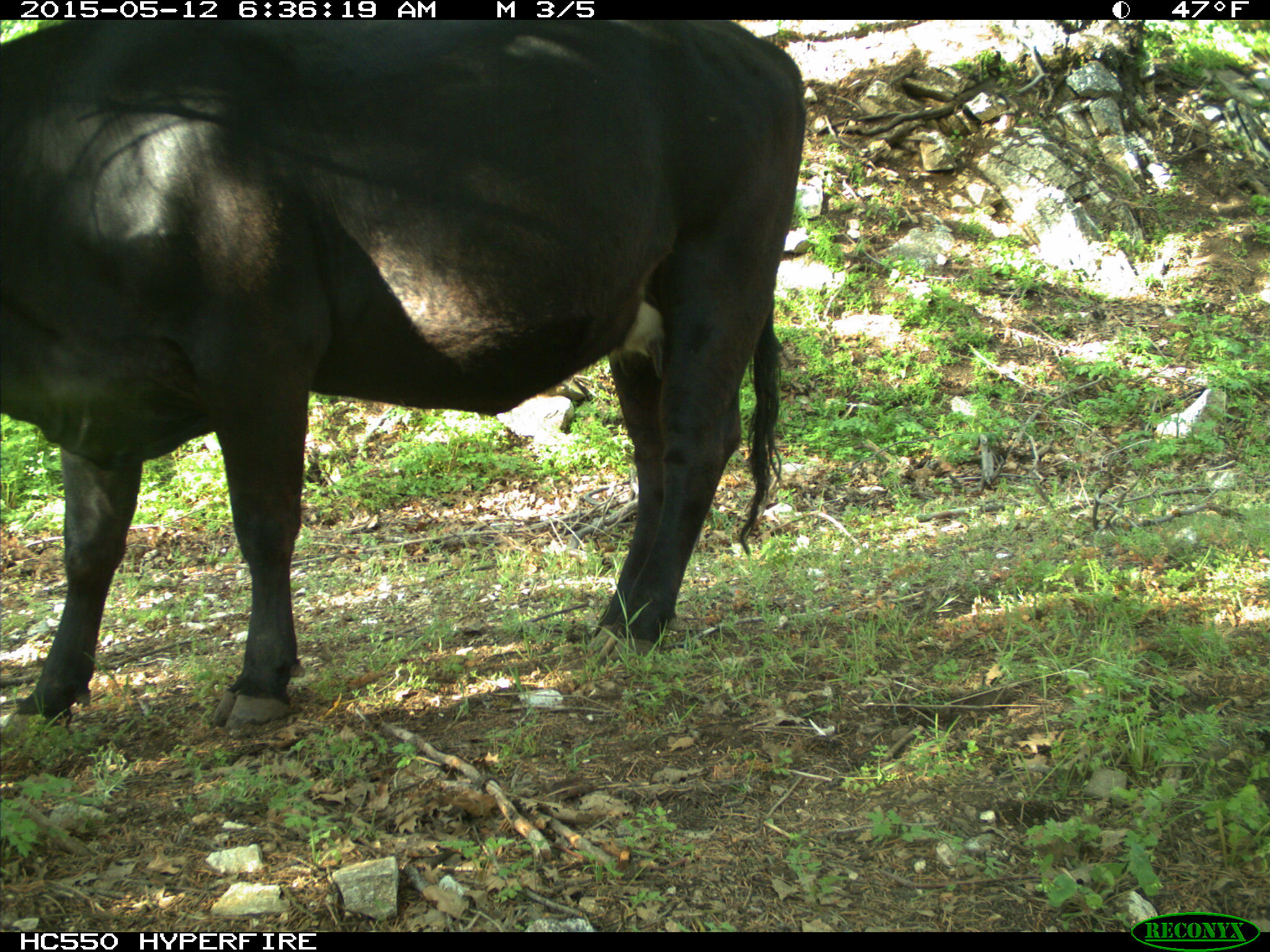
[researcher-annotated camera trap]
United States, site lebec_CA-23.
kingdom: Animalia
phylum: Chordata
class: Mammalia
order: Artiodactyla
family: Bovidae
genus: Bos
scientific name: Bos taurus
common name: domestic cow